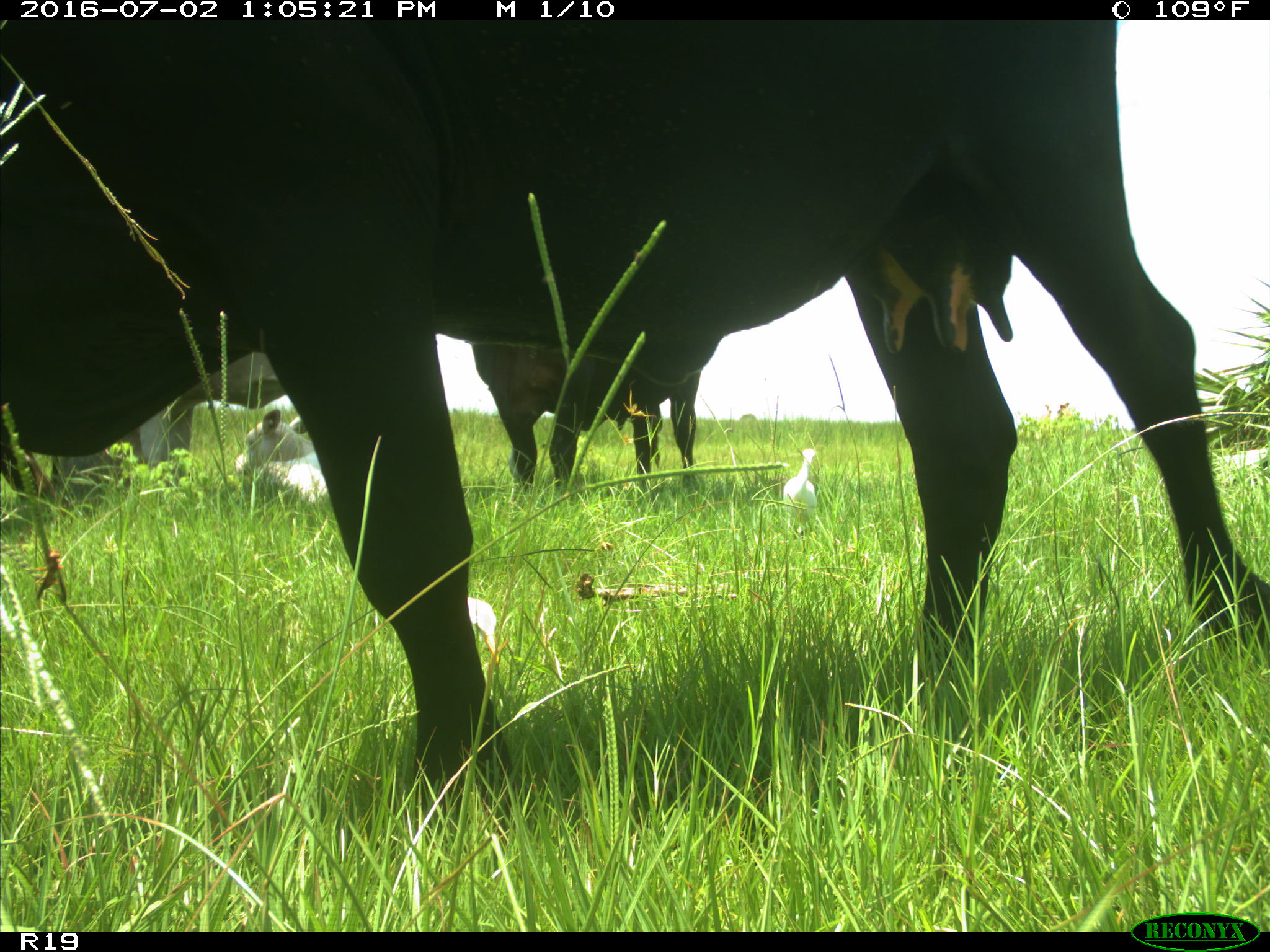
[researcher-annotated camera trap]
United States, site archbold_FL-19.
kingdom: Animalia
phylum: Chordata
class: Mammalia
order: Artiodactyla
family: Bovidae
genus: Bos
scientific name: Bos taurus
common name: domestic cow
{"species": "Bos taurus (domestic cow)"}